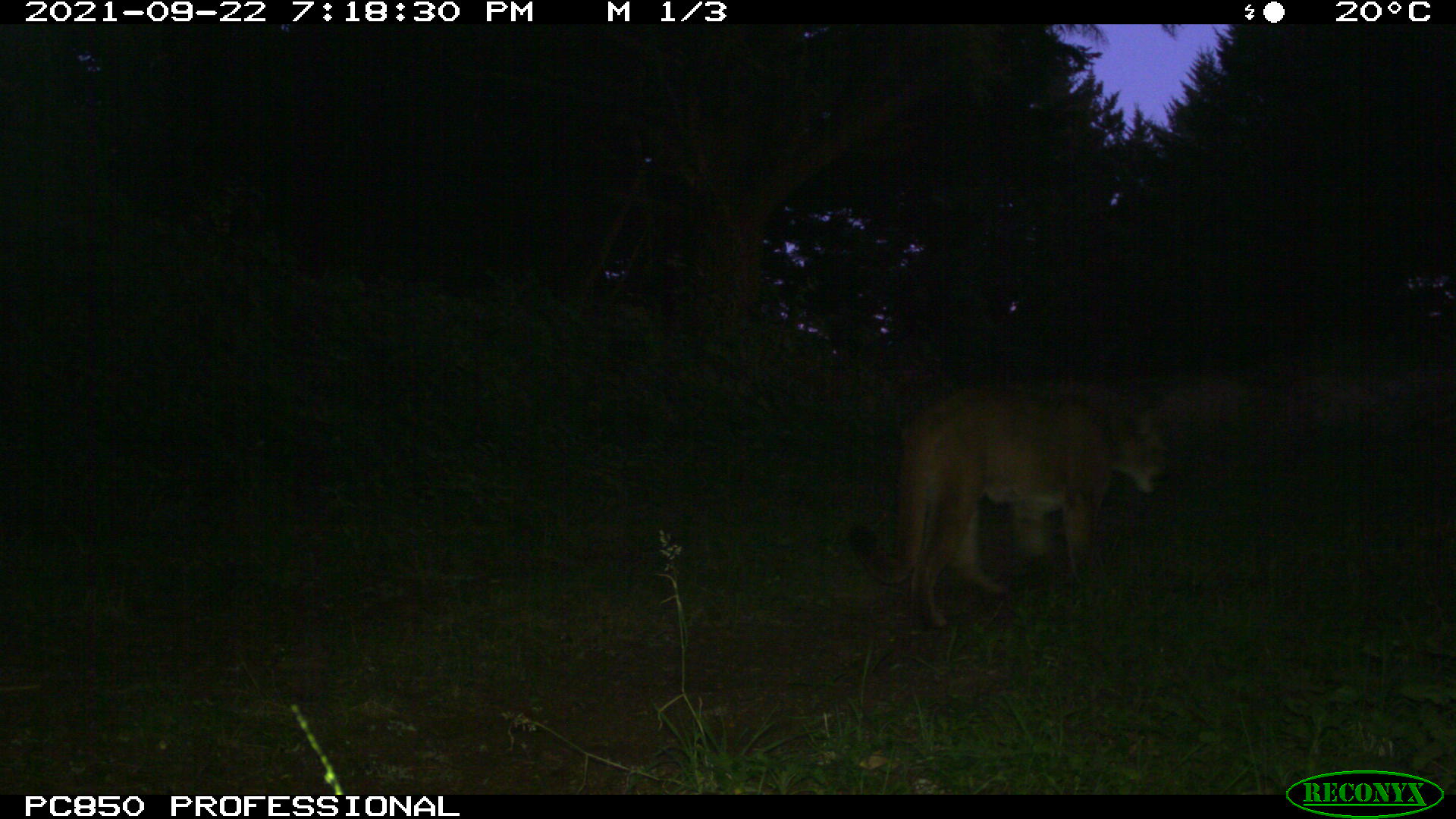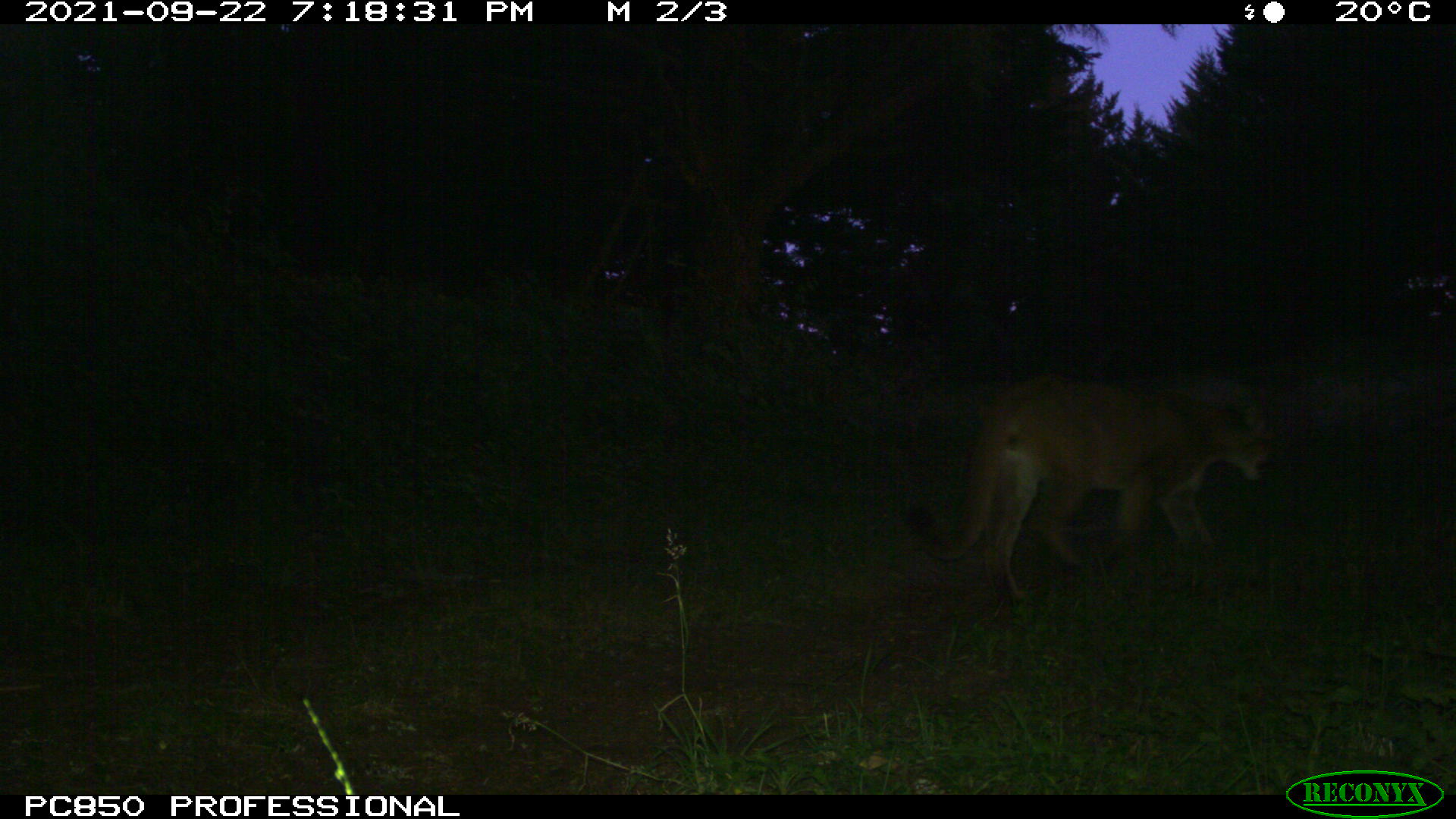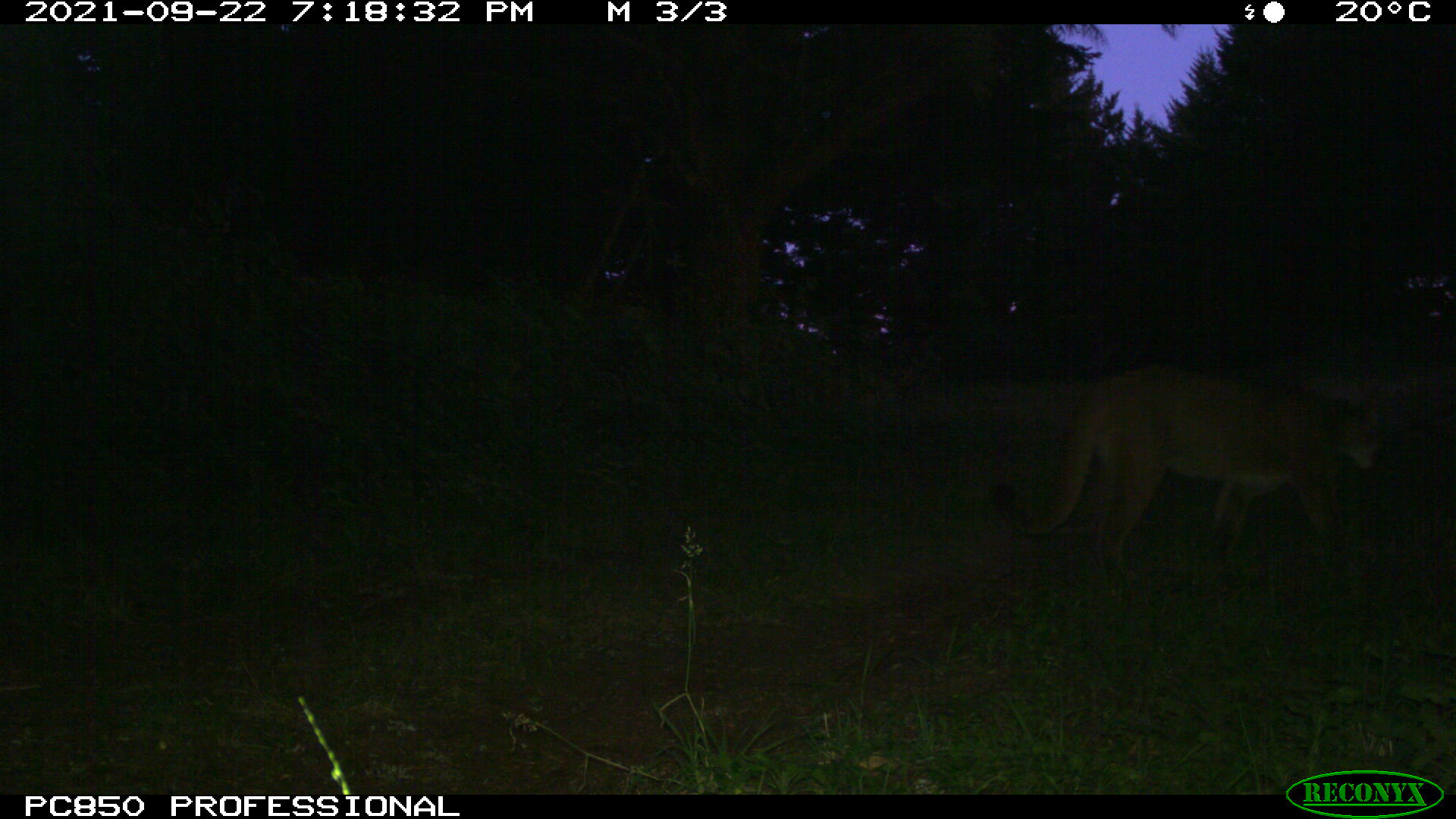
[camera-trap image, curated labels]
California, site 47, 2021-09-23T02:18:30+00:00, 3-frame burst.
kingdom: Animalia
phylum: Chordata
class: Mammalia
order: Carnivora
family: Felidae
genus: Puma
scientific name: Puma concolor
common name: puma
Puma (Puma concolor).